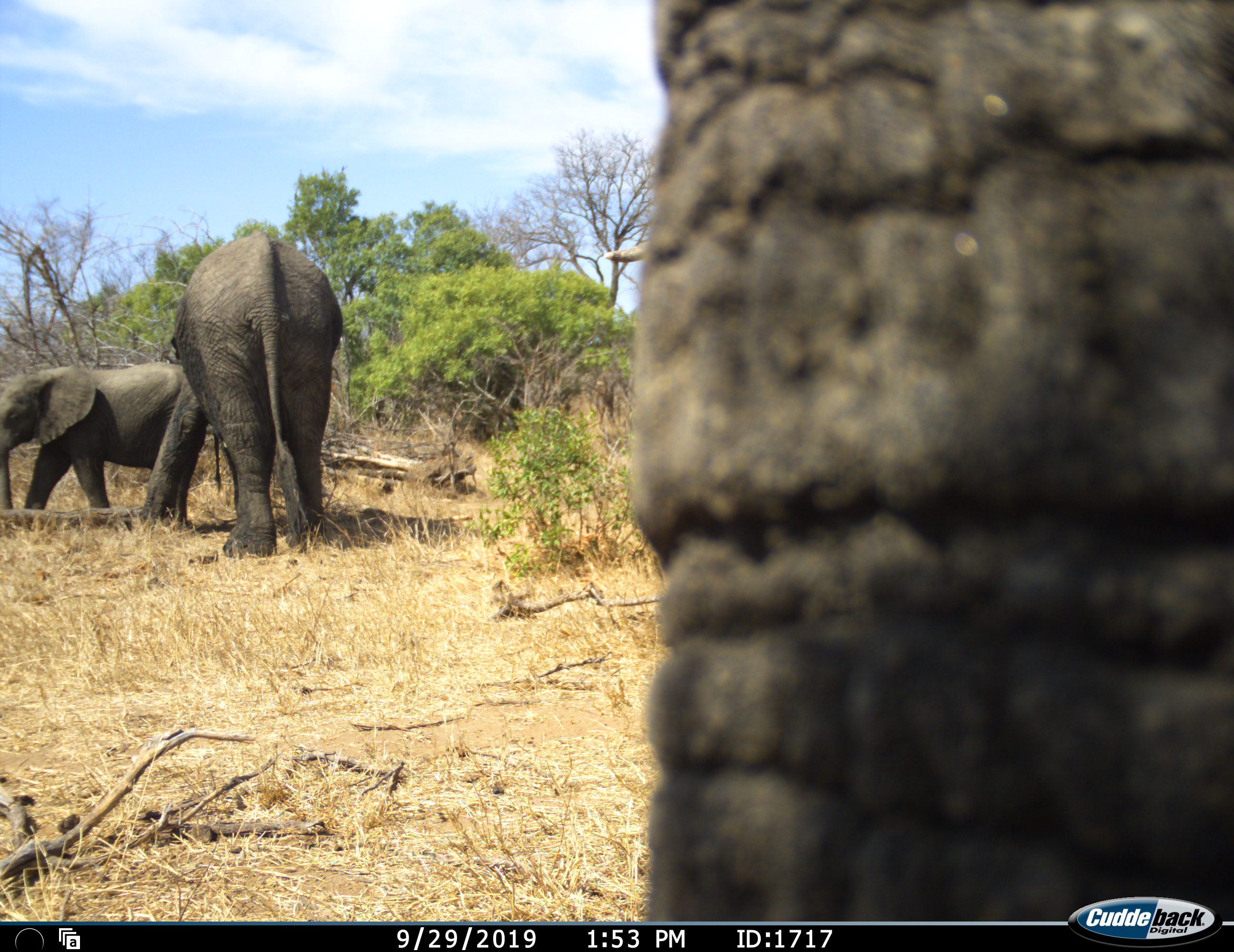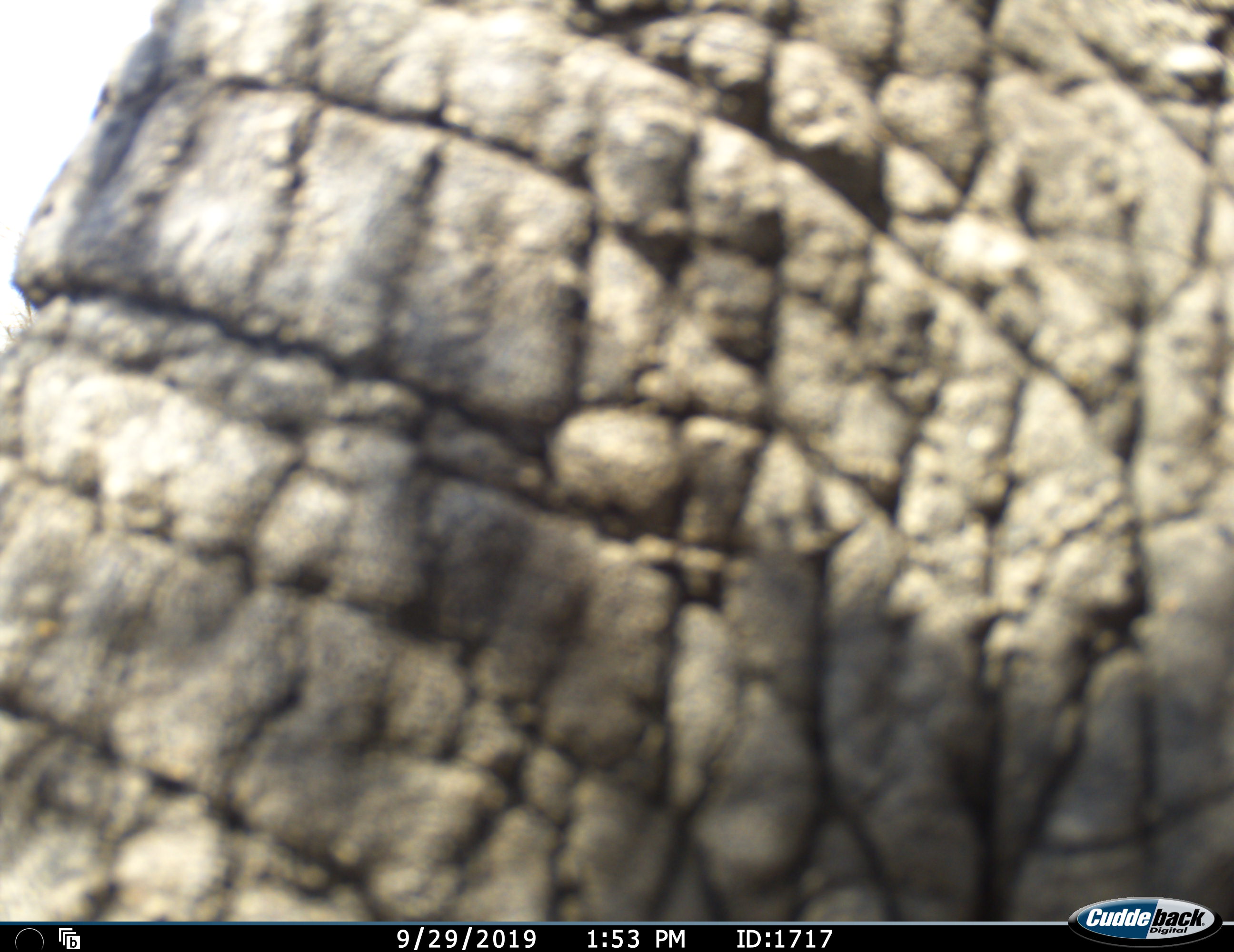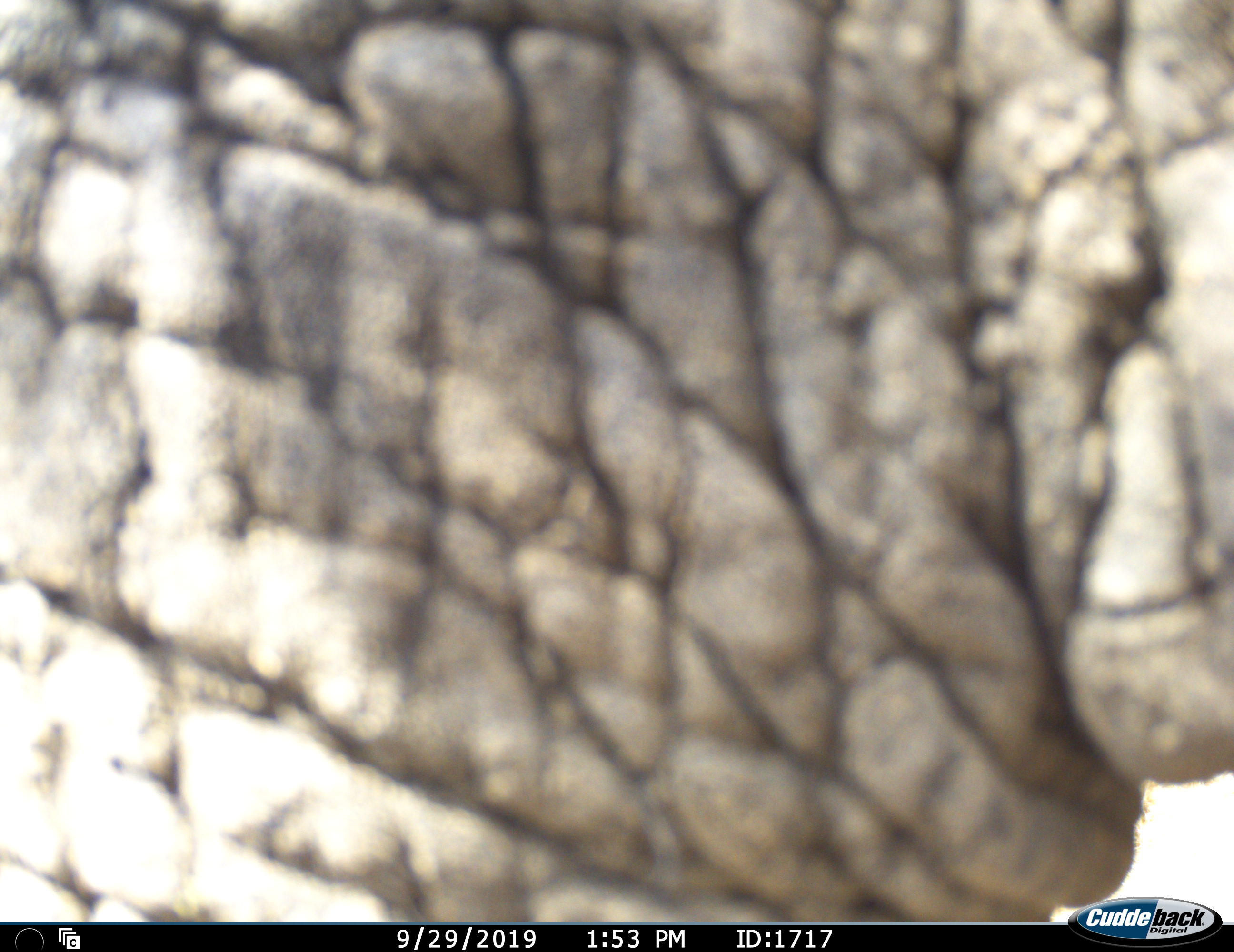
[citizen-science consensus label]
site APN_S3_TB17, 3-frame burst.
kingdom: Animalia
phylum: Chordata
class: Mammalia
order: Proboscidea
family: Elephantidae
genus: Loxodonta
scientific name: Loxodonta africana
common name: african bush elephant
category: elephant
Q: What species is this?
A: Elephant (african bush elephant) (Loxodonta africana).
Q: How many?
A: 3.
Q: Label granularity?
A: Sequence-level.